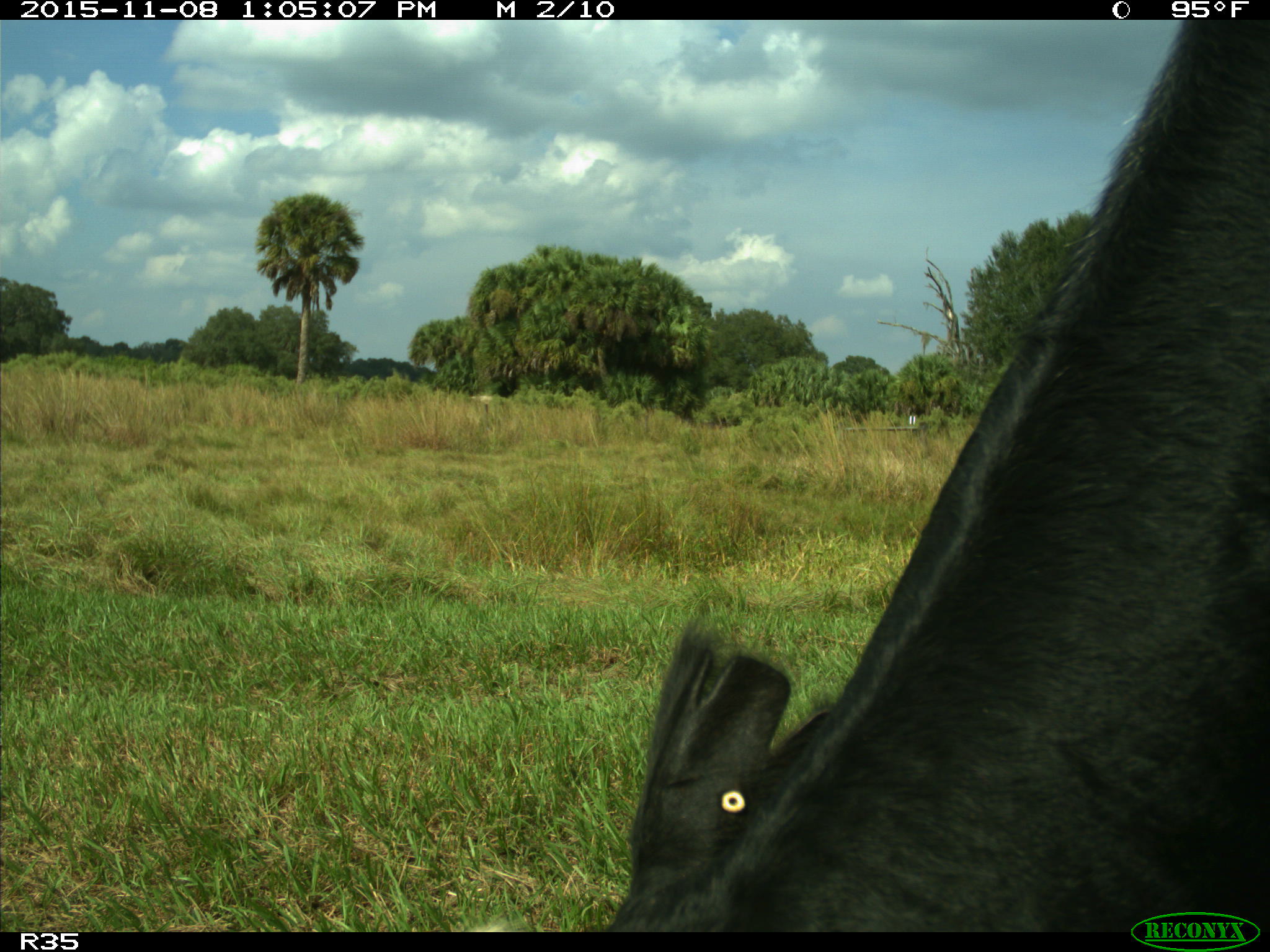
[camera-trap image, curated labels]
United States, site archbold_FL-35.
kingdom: Animalia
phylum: Chordata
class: Mammalia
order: Artiodactyla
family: Bovidae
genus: Bos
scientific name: Bos taurus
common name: domestic cow